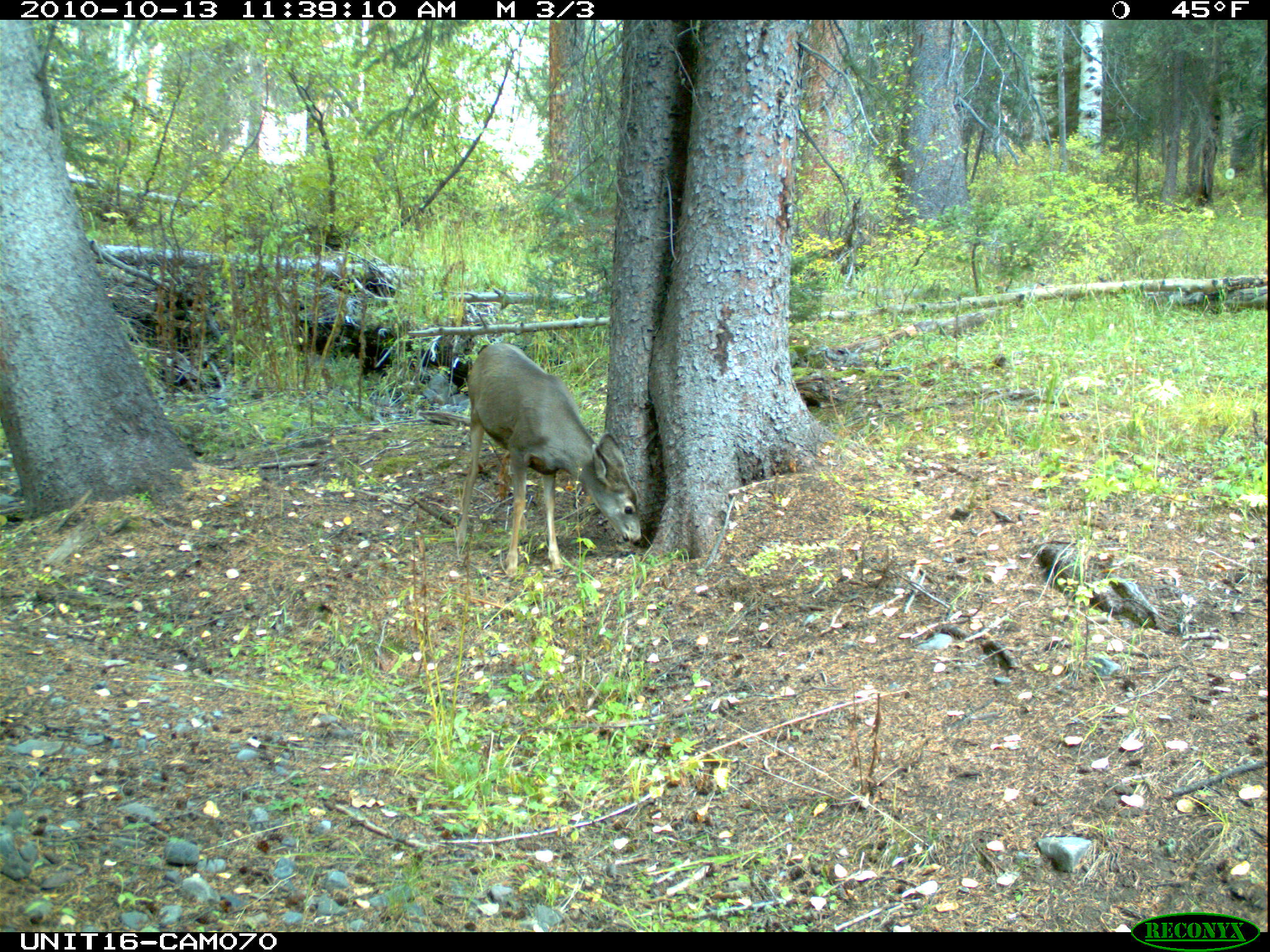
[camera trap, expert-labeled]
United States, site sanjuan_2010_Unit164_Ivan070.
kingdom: Animalia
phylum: Chordata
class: Mammalia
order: Artiodactyla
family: Cervidae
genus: Odocoileus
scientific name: Odocoileus hemionus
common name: mule deer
Odocoileus hemionus (mule deer).